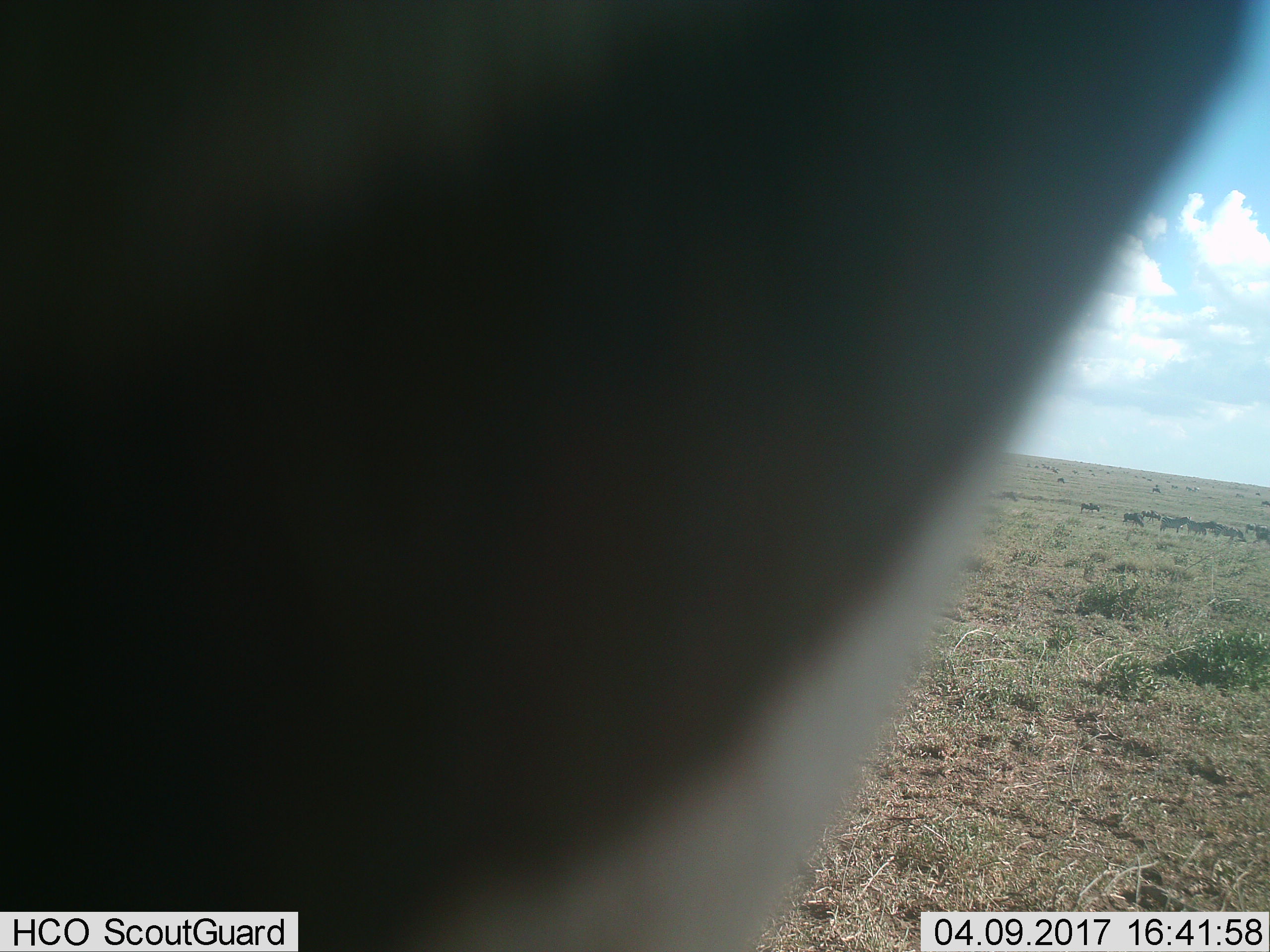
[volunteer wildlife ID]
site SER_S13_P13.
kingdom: Animalia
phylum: Chordata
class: Mammalia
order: Artiodactyla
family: Bovidae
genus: Connochaetes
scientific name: Connochaetes taurinus taurinus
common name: blue wildebeest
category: wildebeestblue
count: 5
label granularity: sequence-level